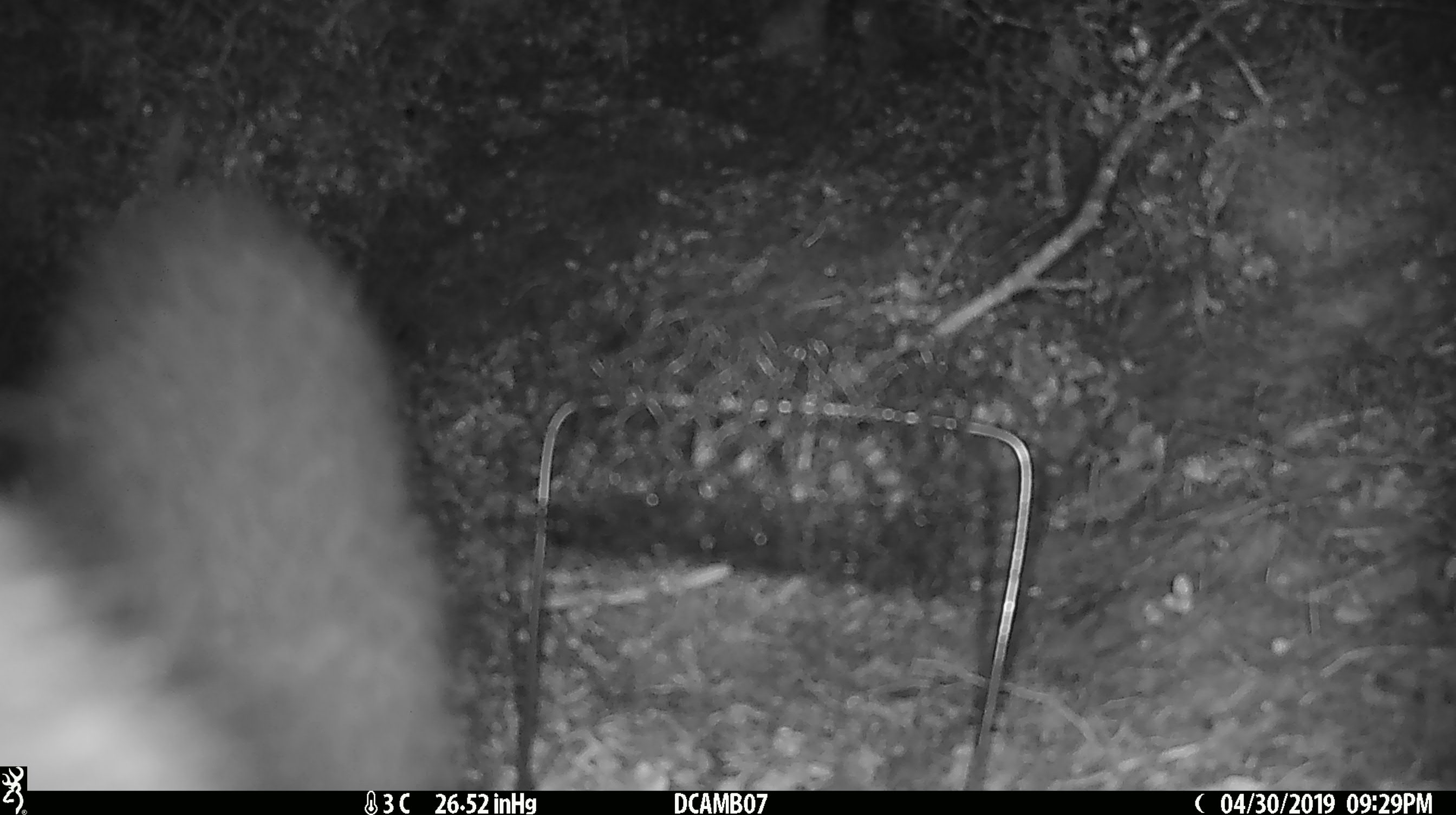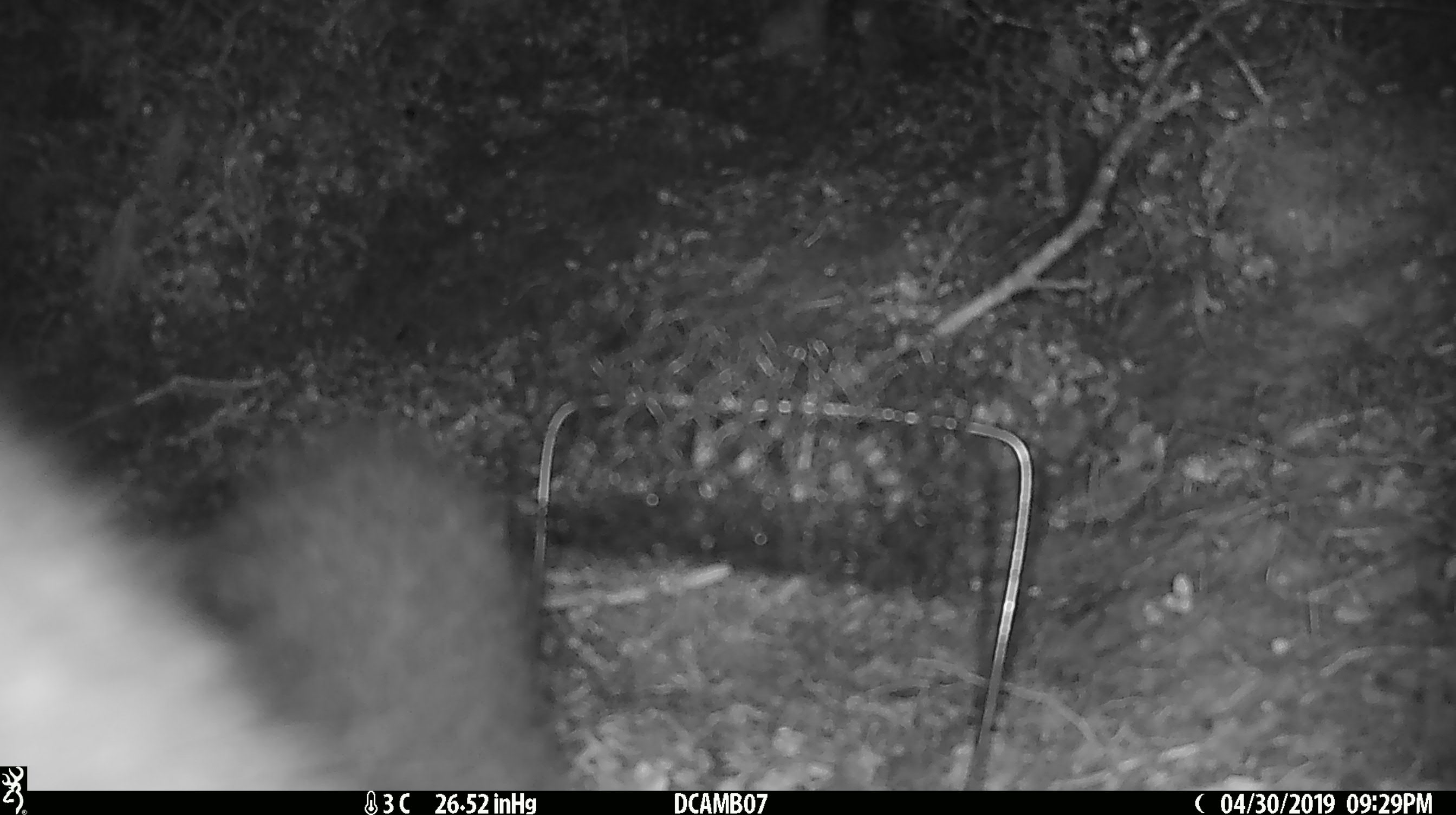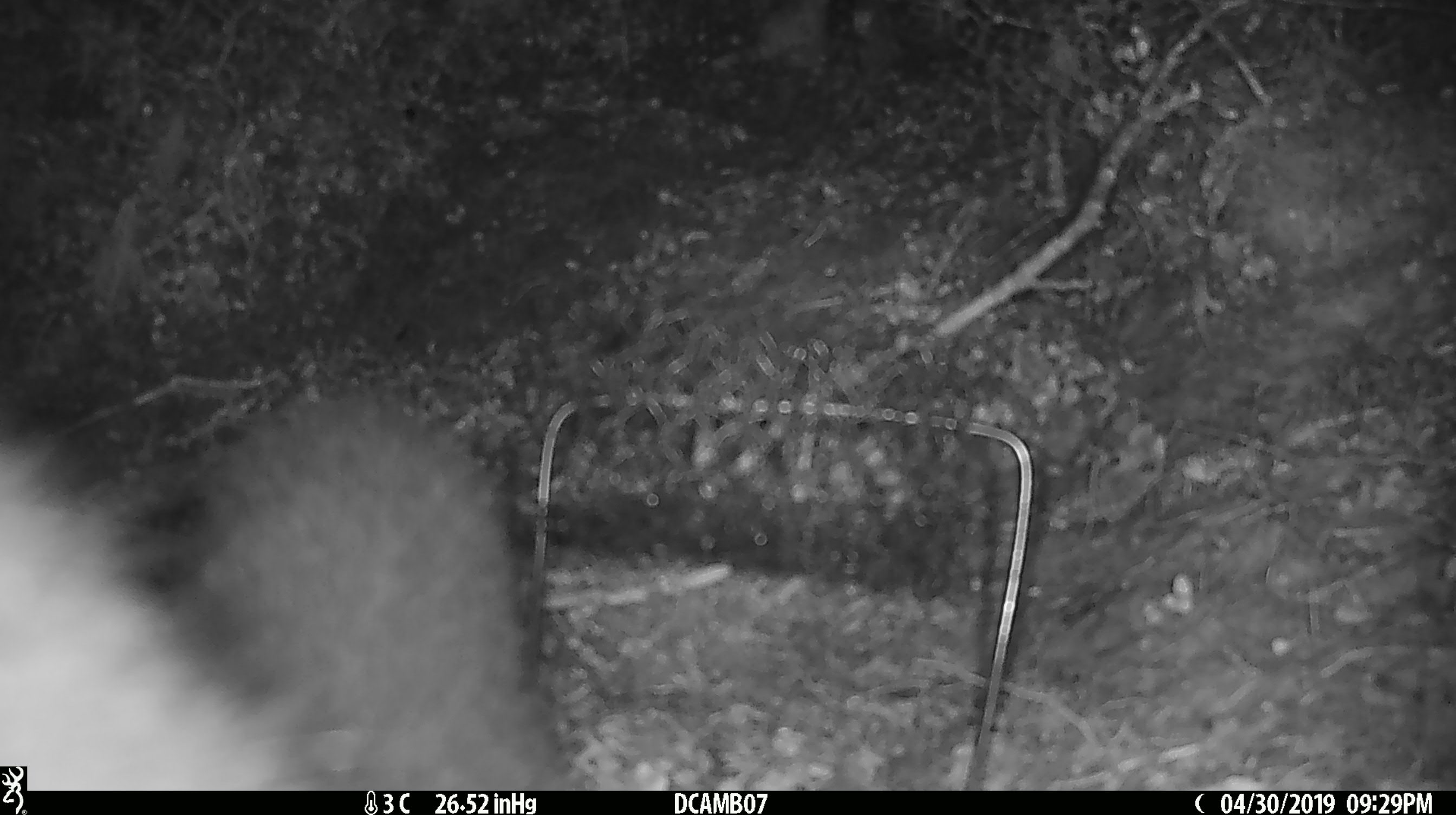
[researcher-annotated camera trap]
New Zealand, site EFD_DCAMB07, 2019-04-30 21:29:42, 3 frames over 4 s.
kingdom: Animalia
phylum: Chordata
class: Mammalia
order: Diprotodontia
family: Phalangeridae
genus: Trichosurus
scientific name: Trichosurus vulpecula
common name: common brushtail possum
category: possum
Possum (common brushtail possum) (Trichosurus vulpecula).